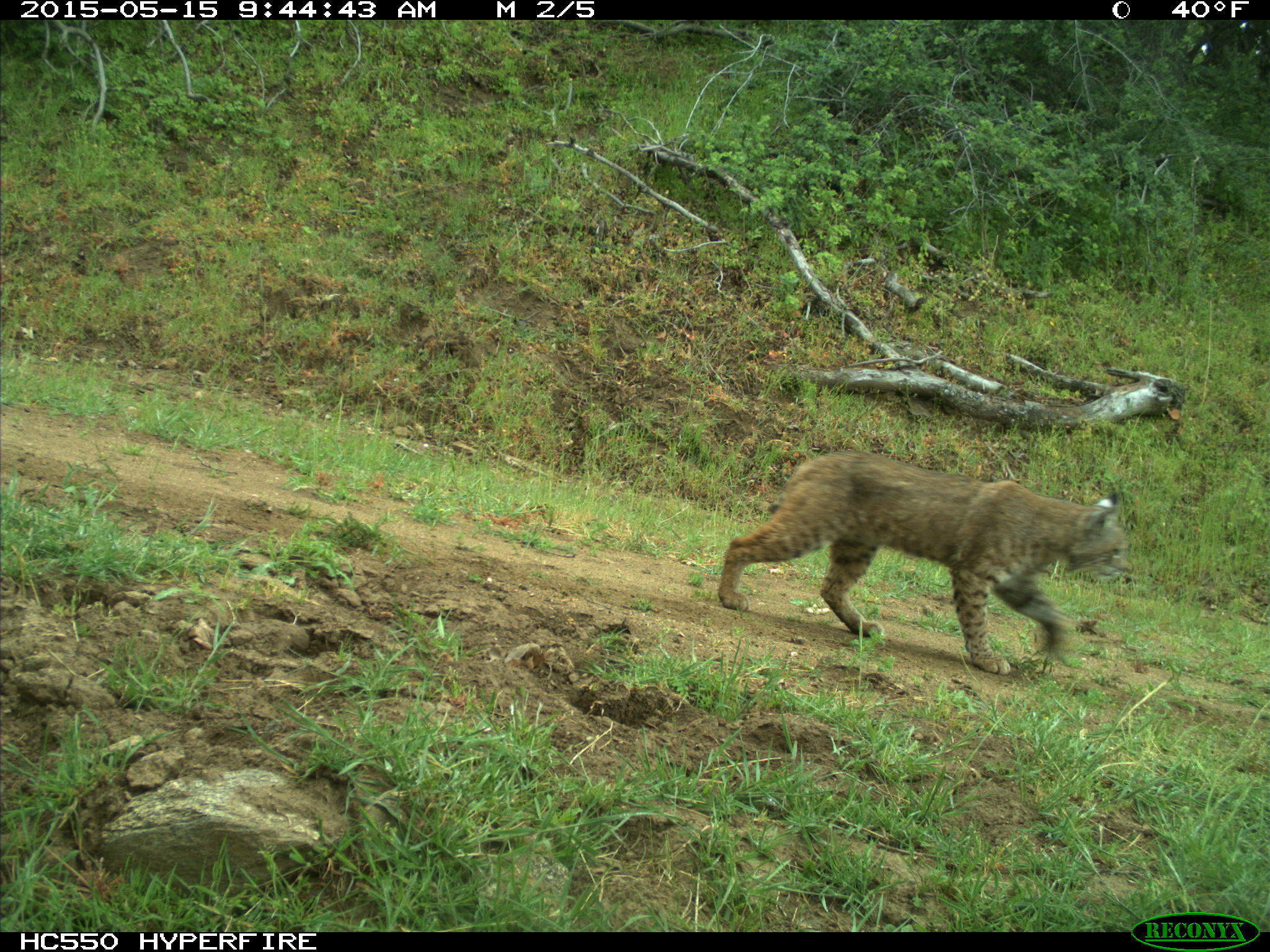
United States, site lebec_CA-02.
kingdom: Animalia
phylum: Chordata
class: Mammalia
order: Carnivora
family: Felidae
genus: Lynx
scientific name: Lynx rufus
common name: bobcat